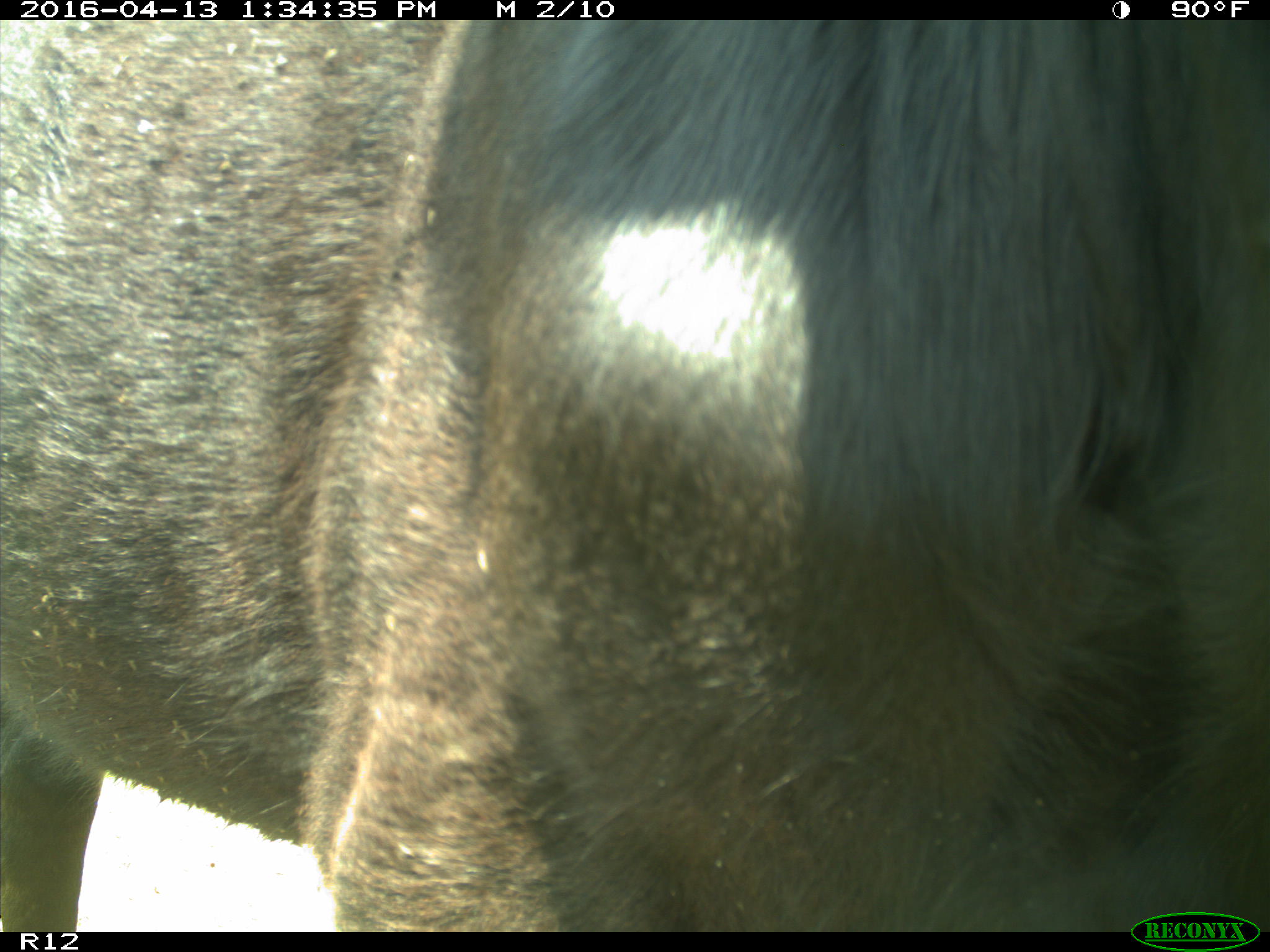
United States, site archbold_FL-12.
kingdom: Animalia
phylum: Chordata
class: Mammalia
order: Artiodactyla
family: Bovidae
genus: Bos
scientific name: Bos taurus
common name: domestic cow